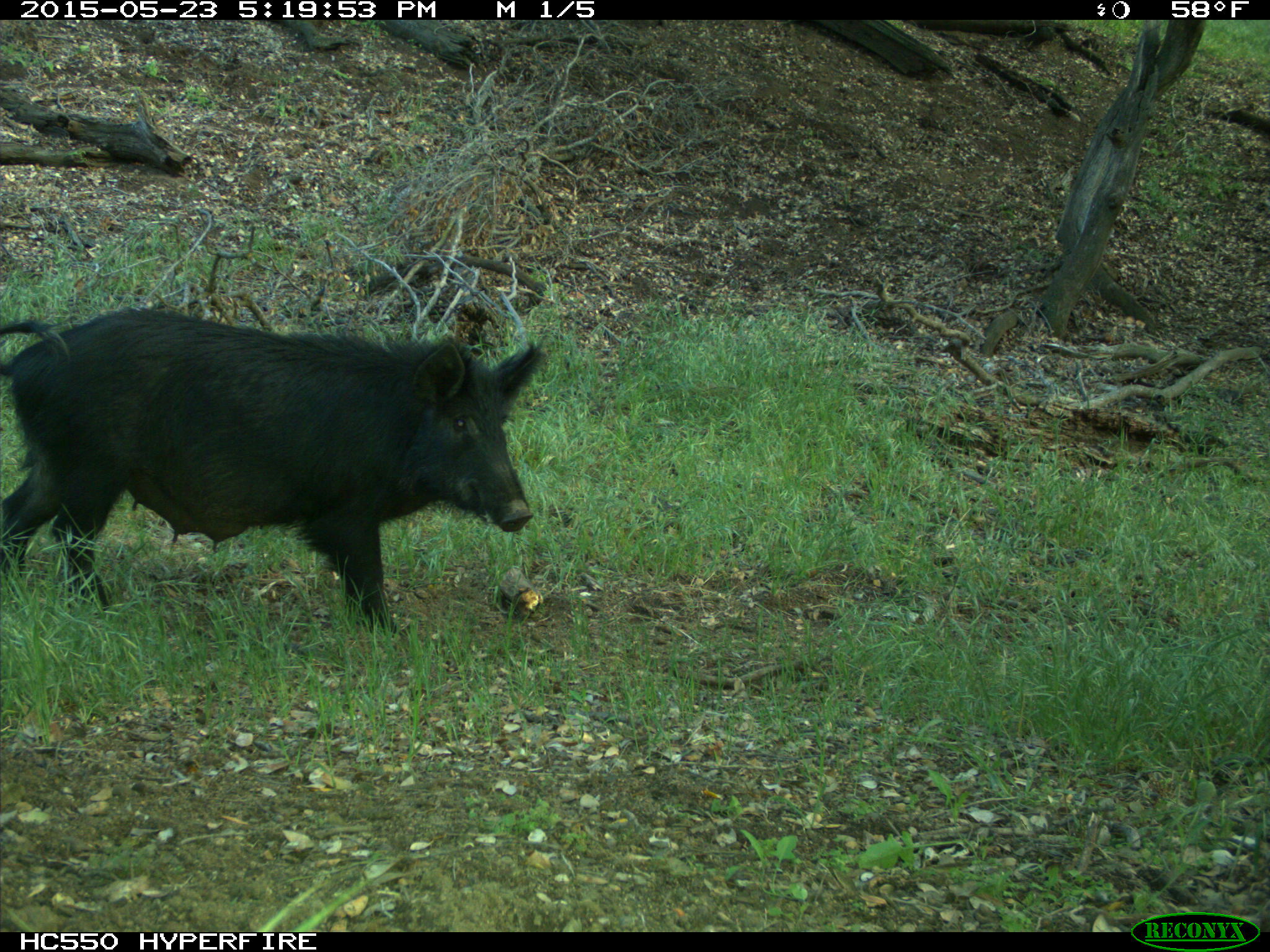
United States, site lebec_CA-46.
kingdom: Animalia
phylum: Chordata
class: Mammalia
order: Artiodactyla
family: Suidae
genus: Sus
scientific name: Sus scrofa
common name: wild boar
Sus scrofa (wild boar).